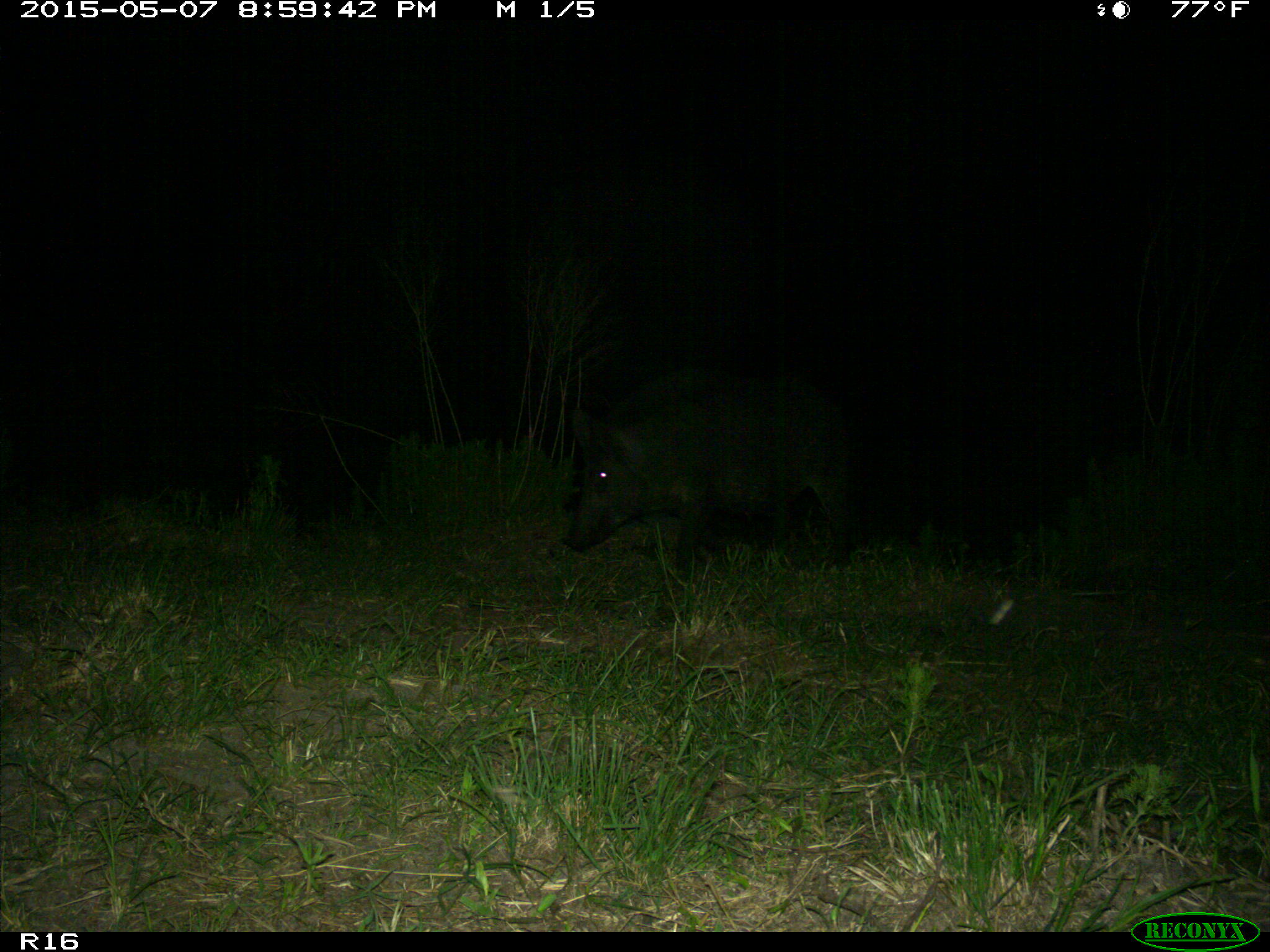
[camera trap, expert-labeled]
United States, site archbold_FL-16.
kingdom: Animalia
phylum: Chordata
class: Mammalia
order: Artiodactyla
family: Suidae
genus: Sus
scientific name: Sus scrofa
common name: wild boar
Sus scrofa (wild boar).